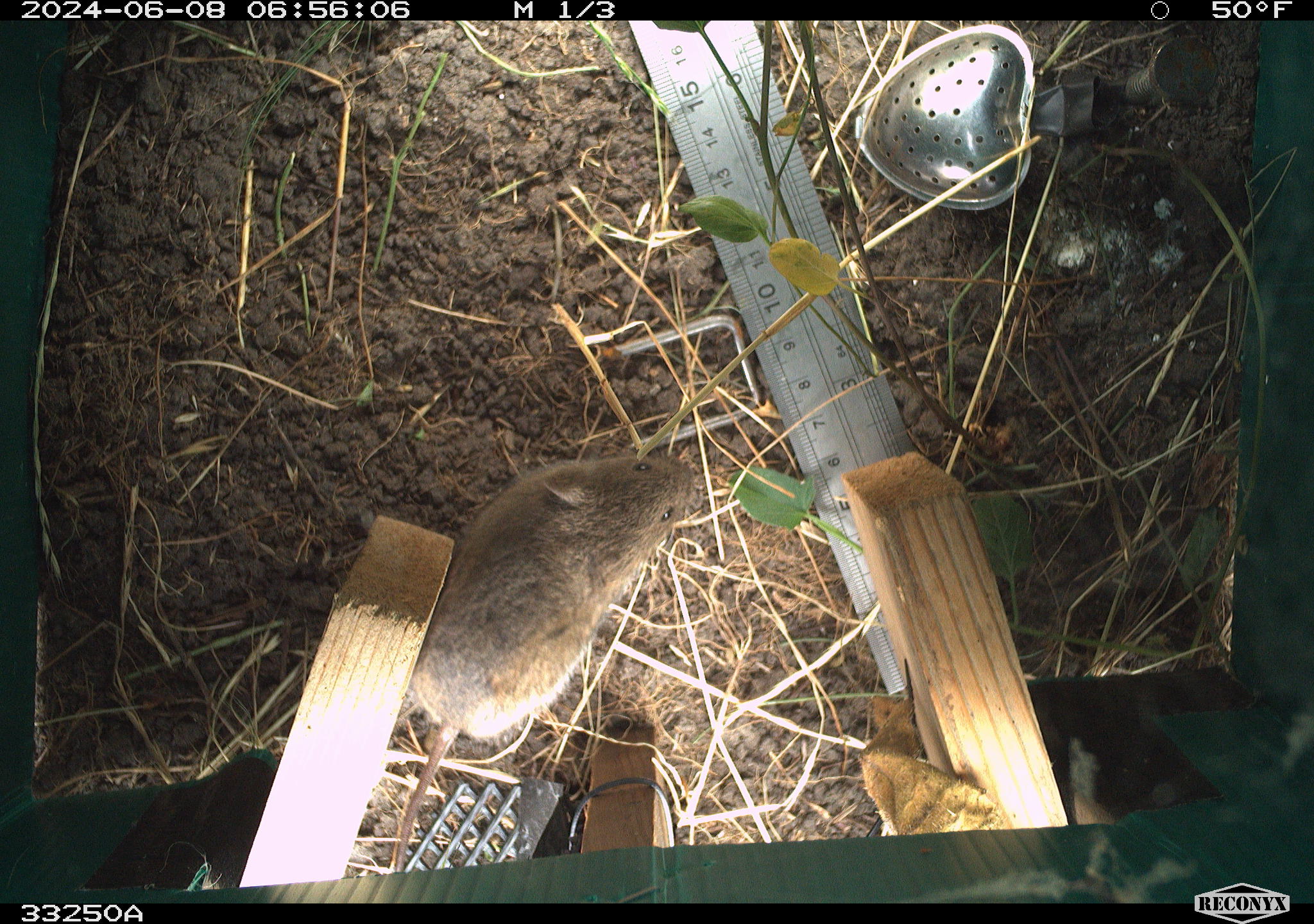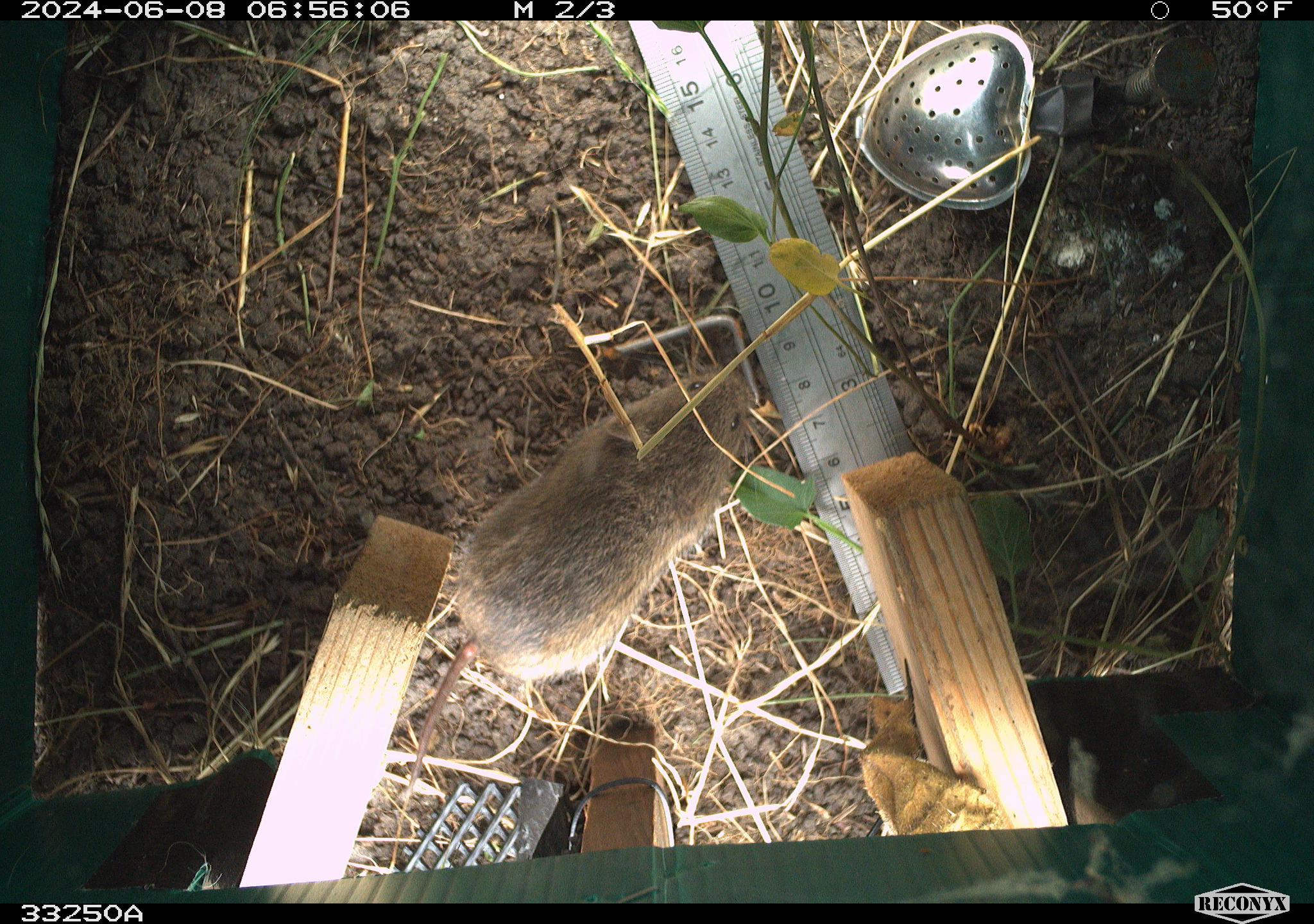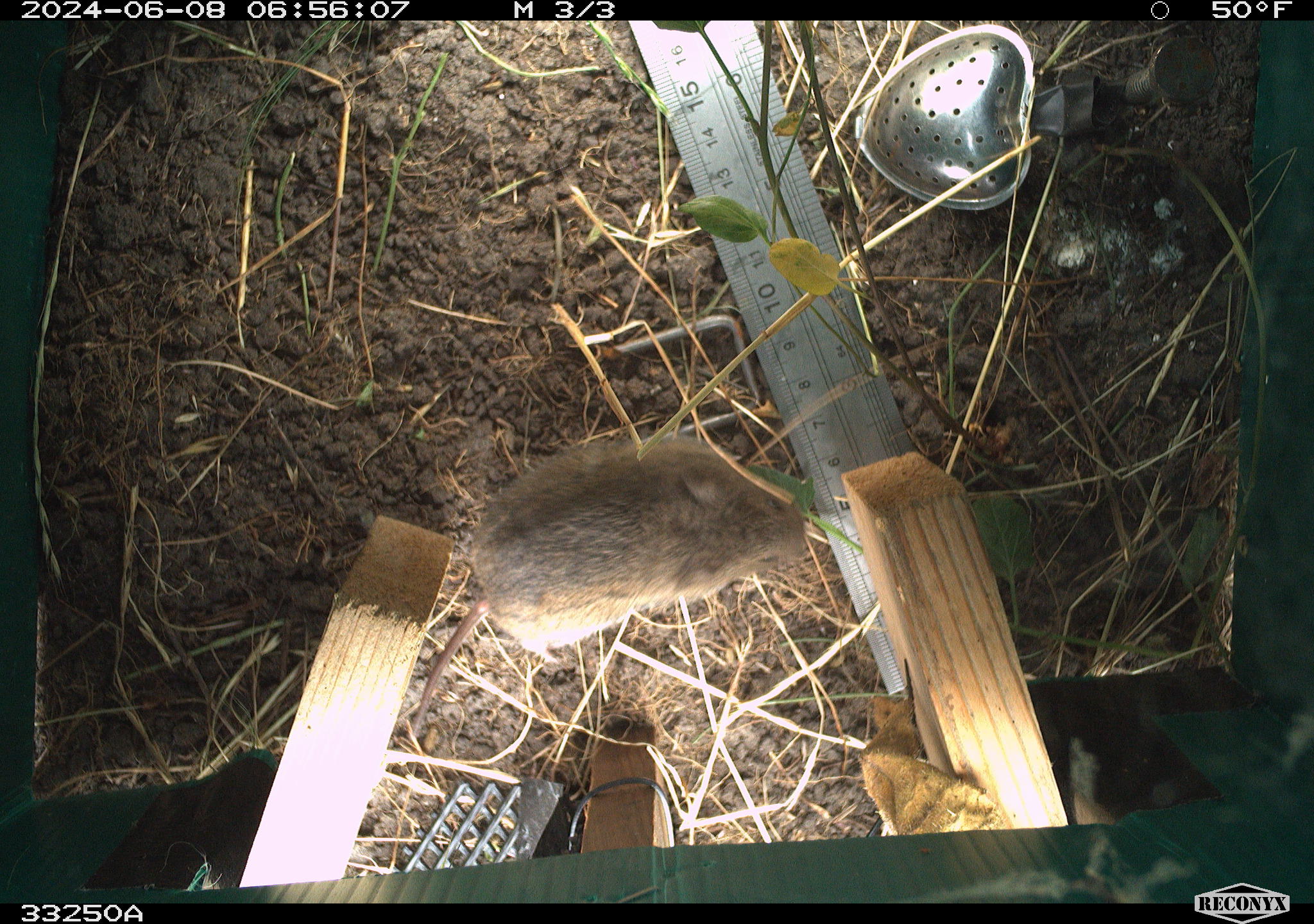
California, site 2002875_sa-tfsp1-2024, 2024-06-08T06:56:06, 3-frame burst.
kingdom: Animalia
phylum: Chordata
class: Mammalia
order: Rodentia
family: Cricetidae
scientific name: Arvicolinae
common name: voles, lemmings, and muskrats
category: arvicolinae subfamily